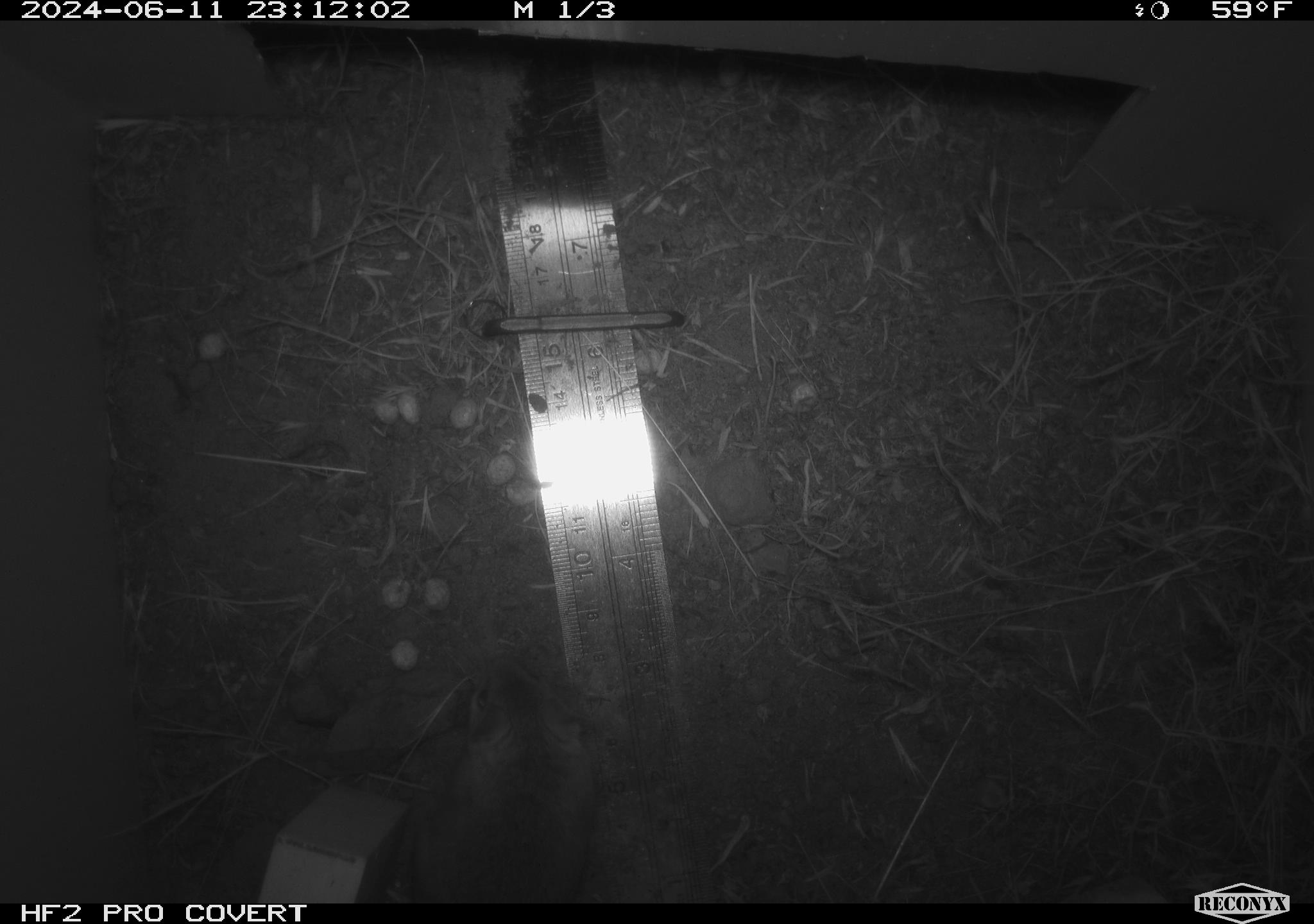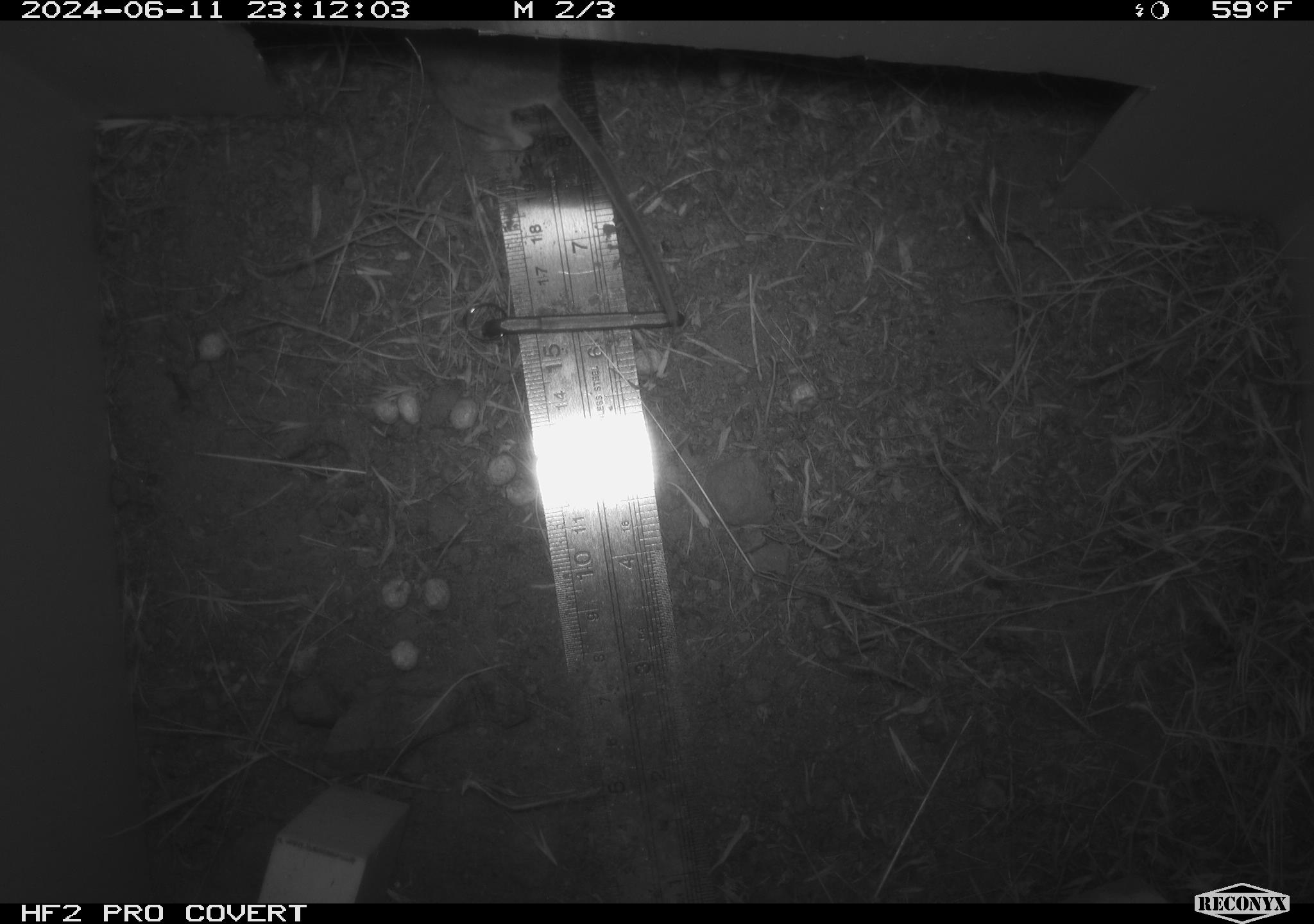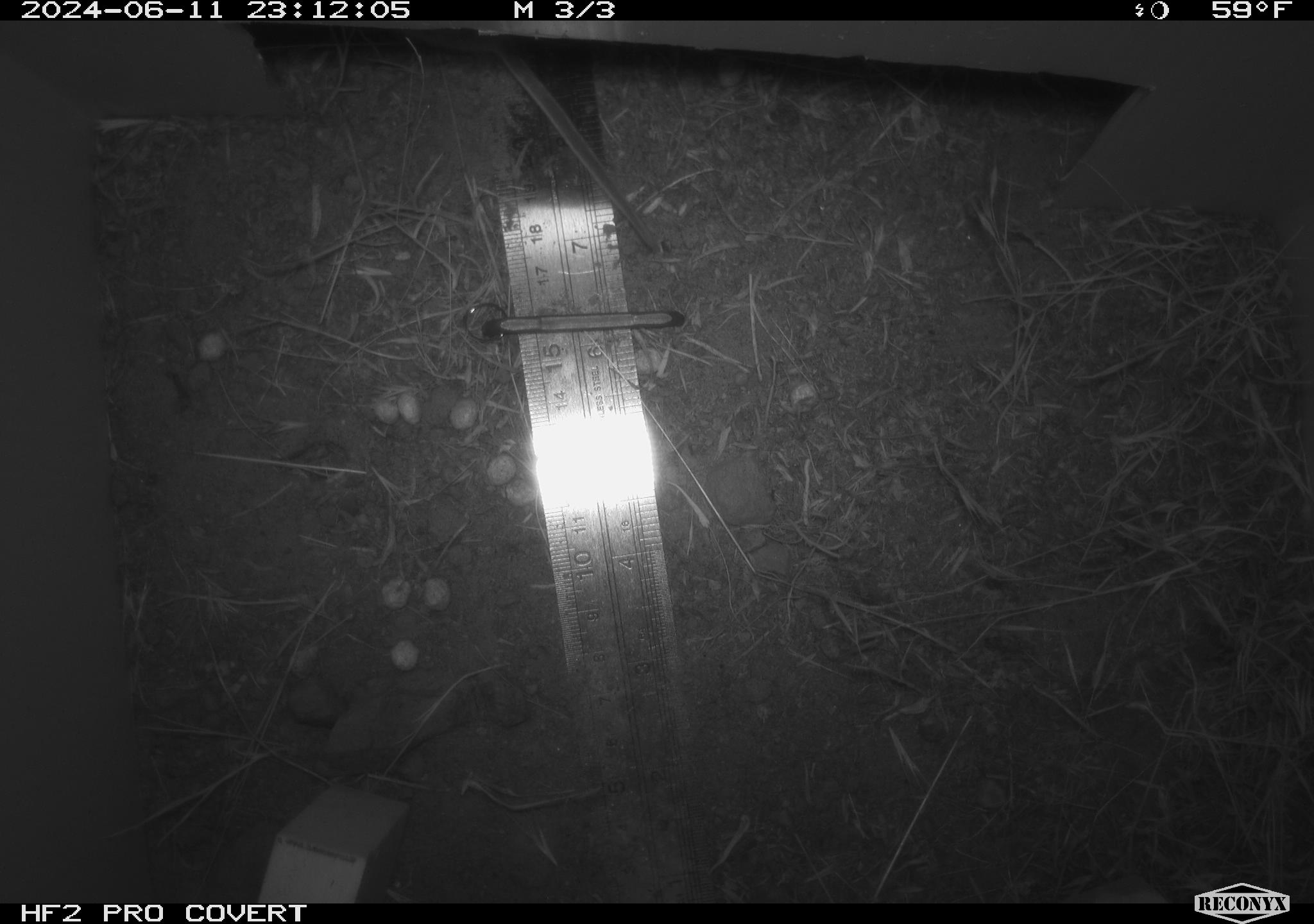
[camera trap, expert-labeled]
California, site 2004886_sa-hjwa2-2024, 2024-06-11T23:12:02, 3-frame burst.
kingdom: Animalia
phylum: Chordata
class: Mammalia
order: Rodentia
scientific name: Rodentia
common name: rodent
Rodent (Rodentia).